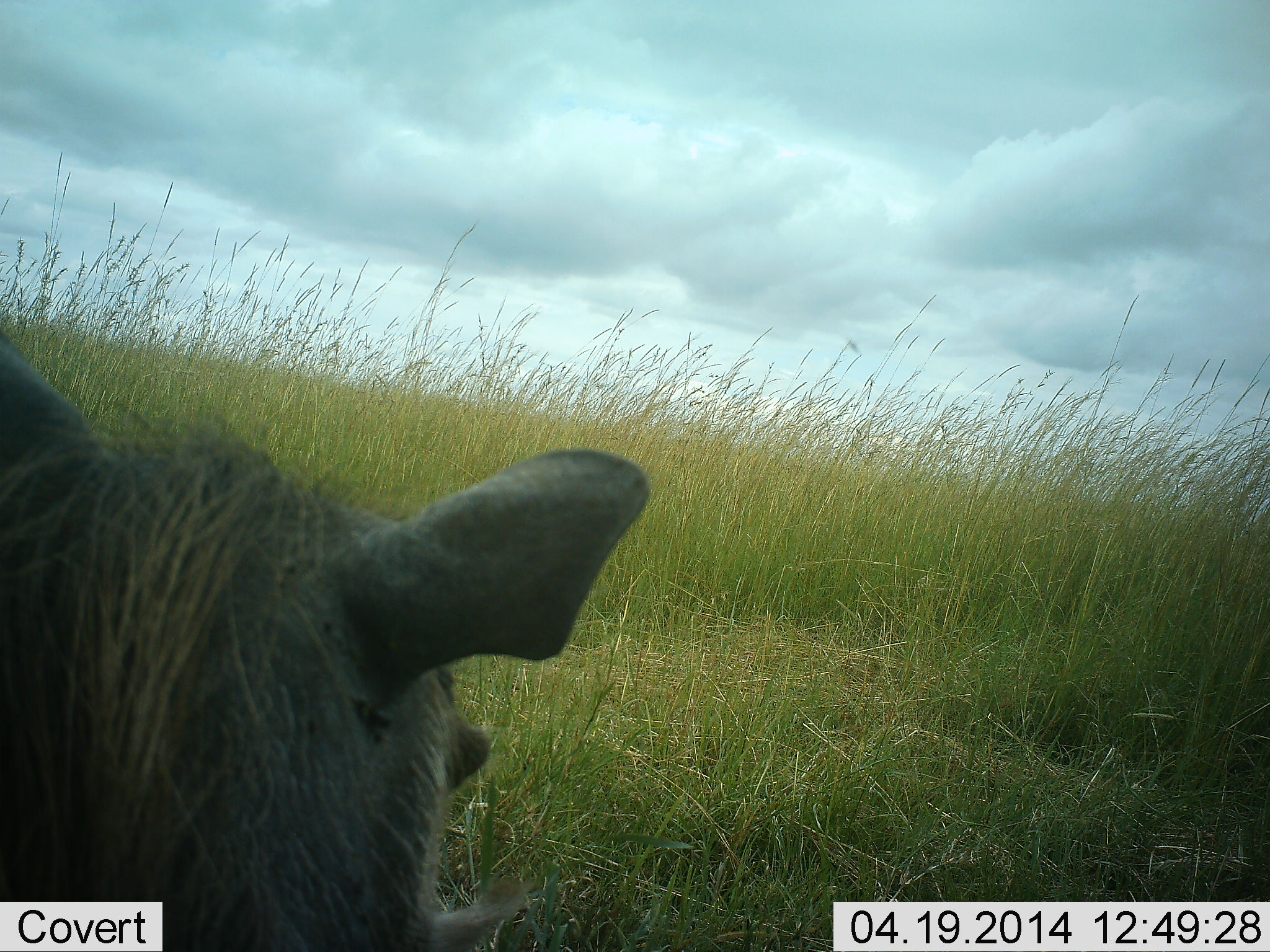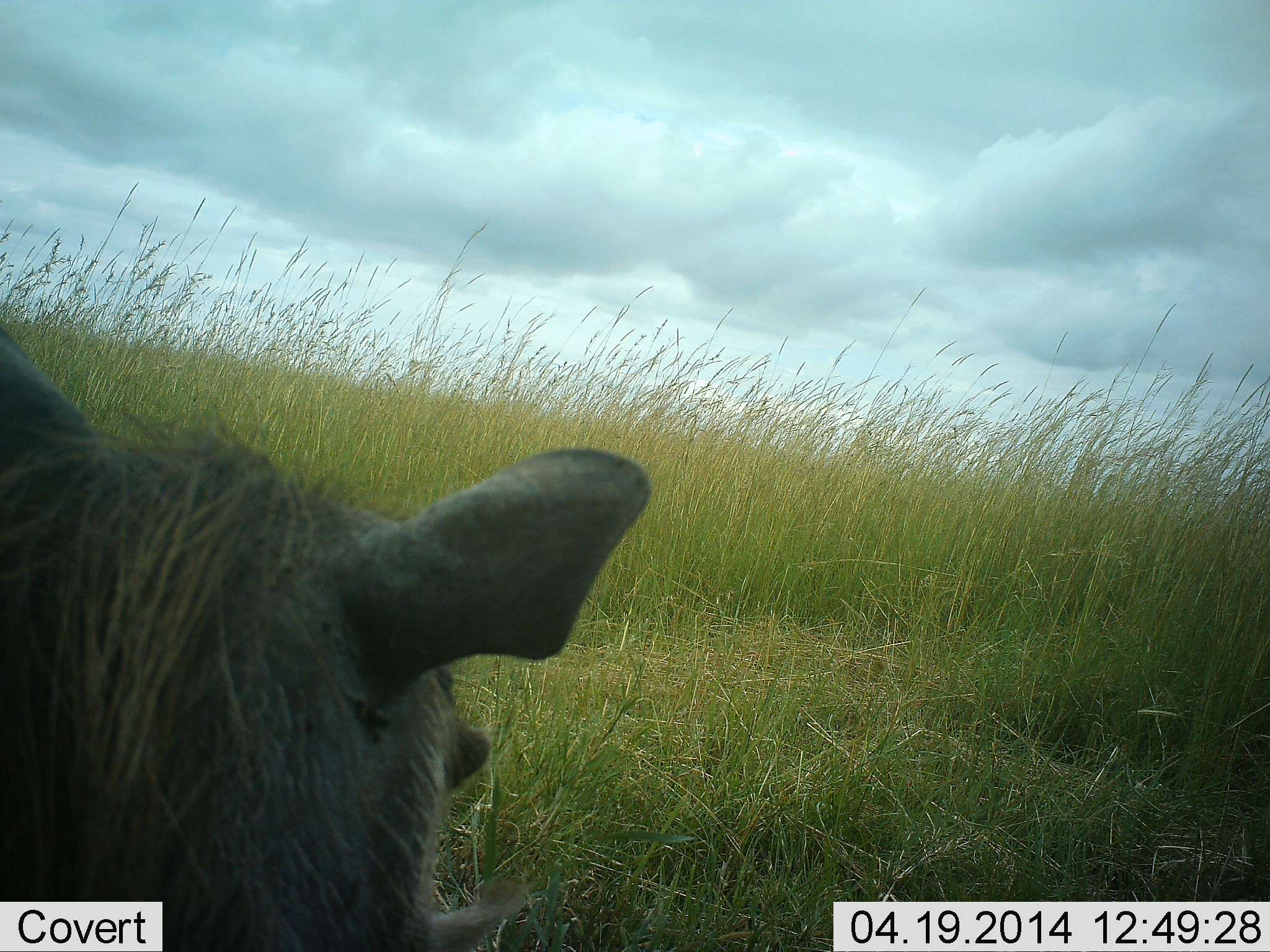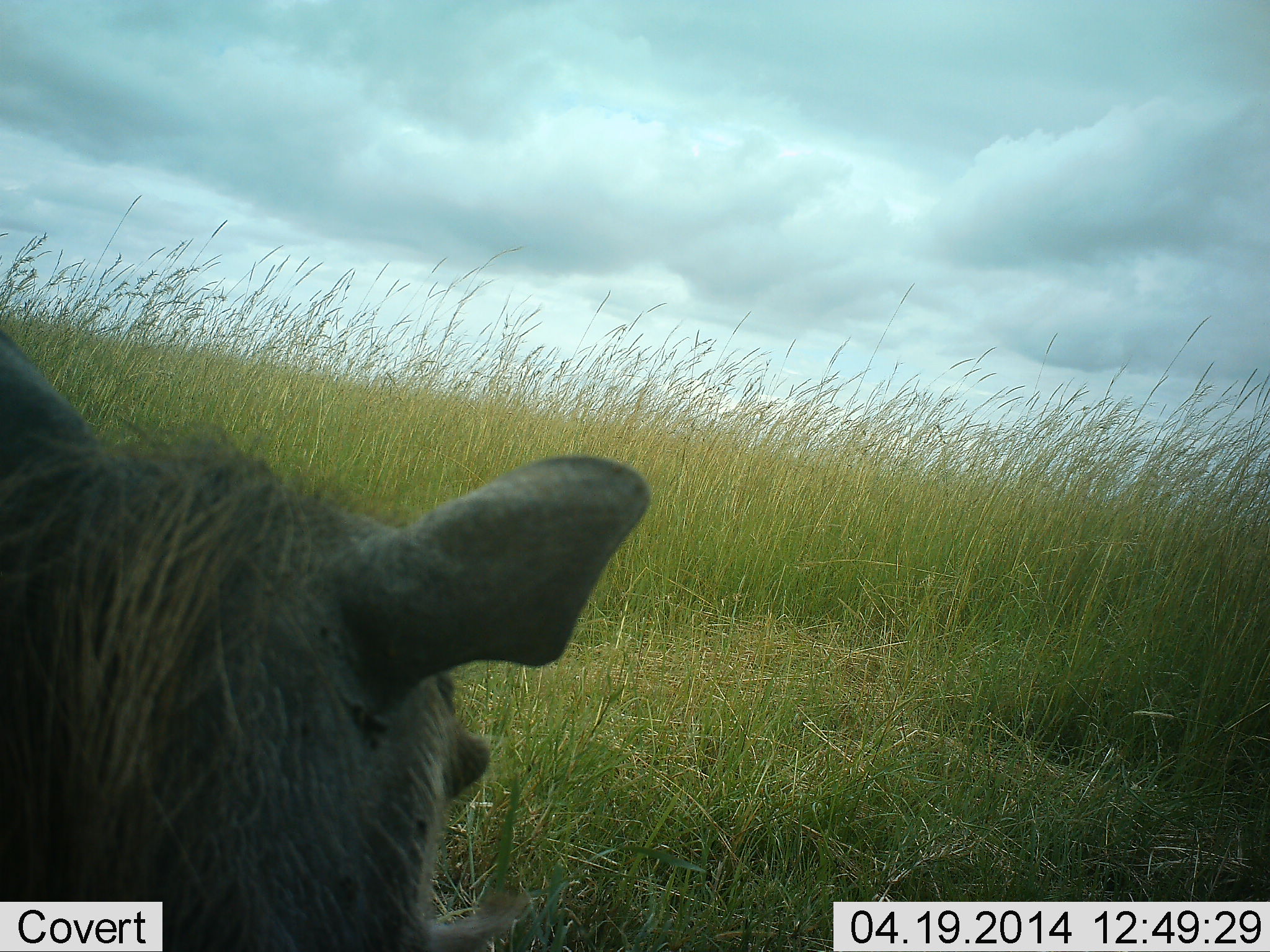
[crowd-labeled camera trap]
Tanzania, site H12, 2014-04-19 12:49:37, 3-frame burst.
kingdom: Animalia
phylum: Chordata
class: Mammalia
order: Artiodactyla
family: Suidae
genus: Phacochoerus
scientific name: Phacochoerus africanus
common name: warthog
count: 1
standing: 60%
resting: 30%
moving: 10%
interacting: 0%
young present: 0%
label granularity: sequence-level